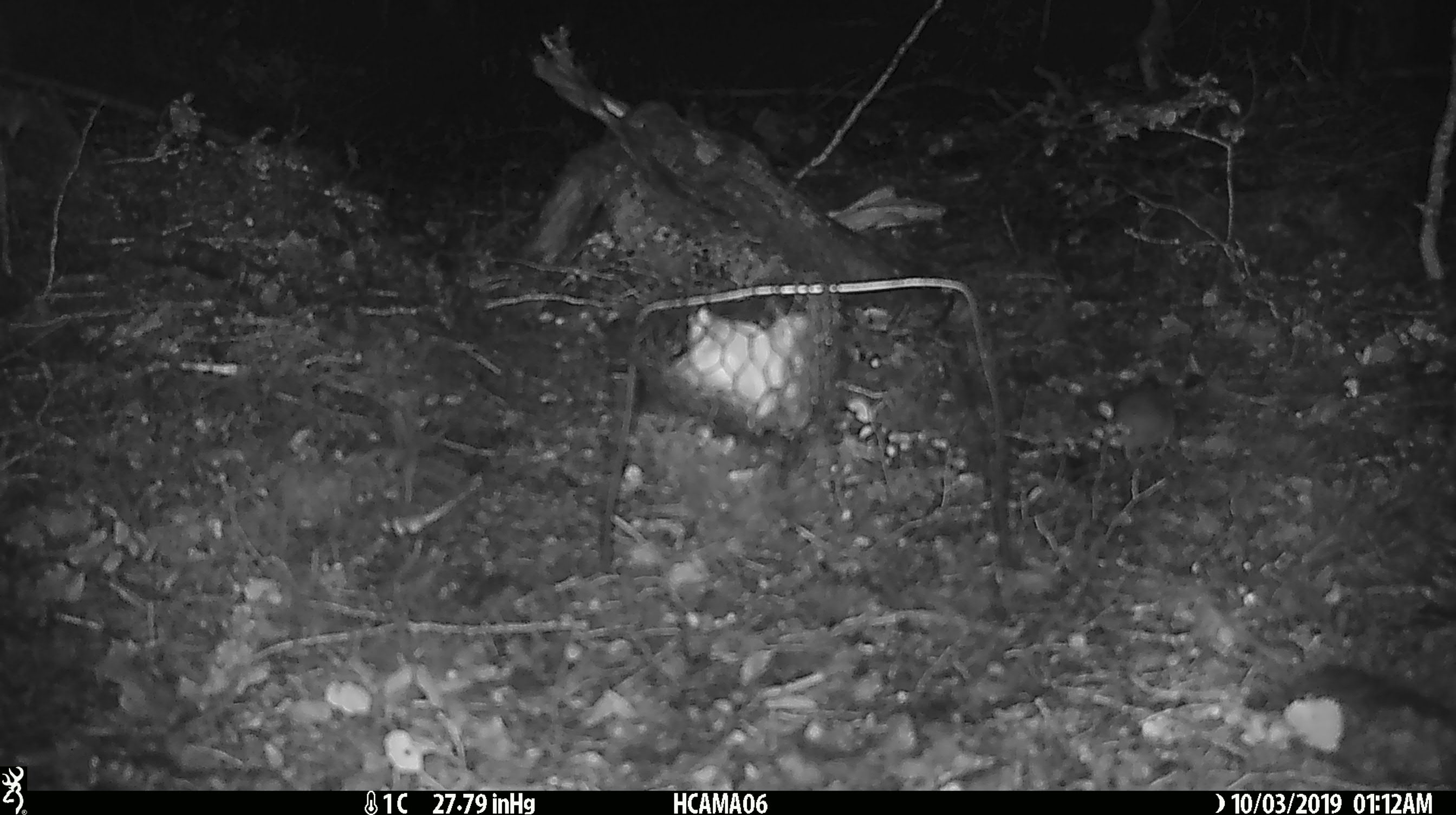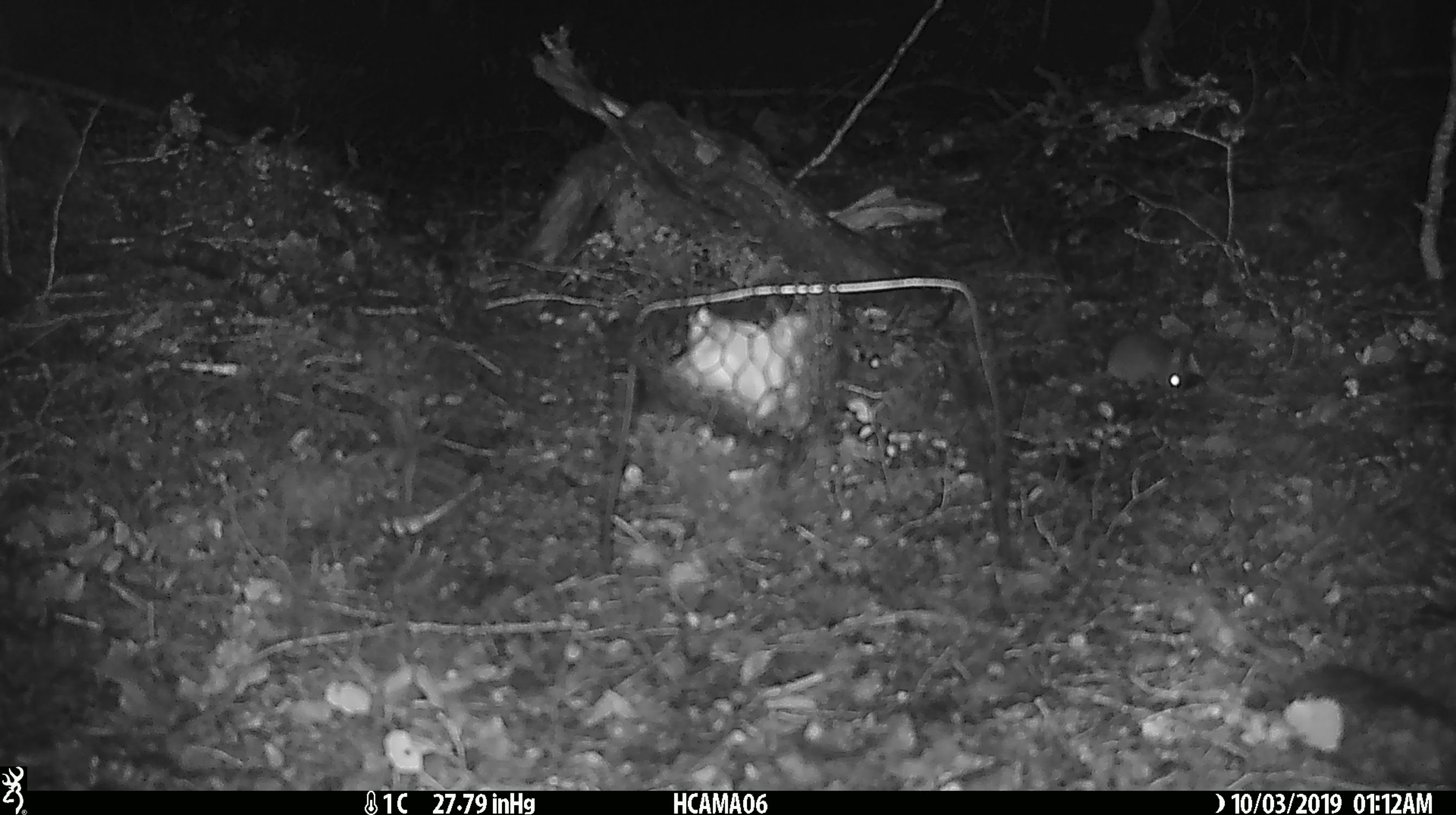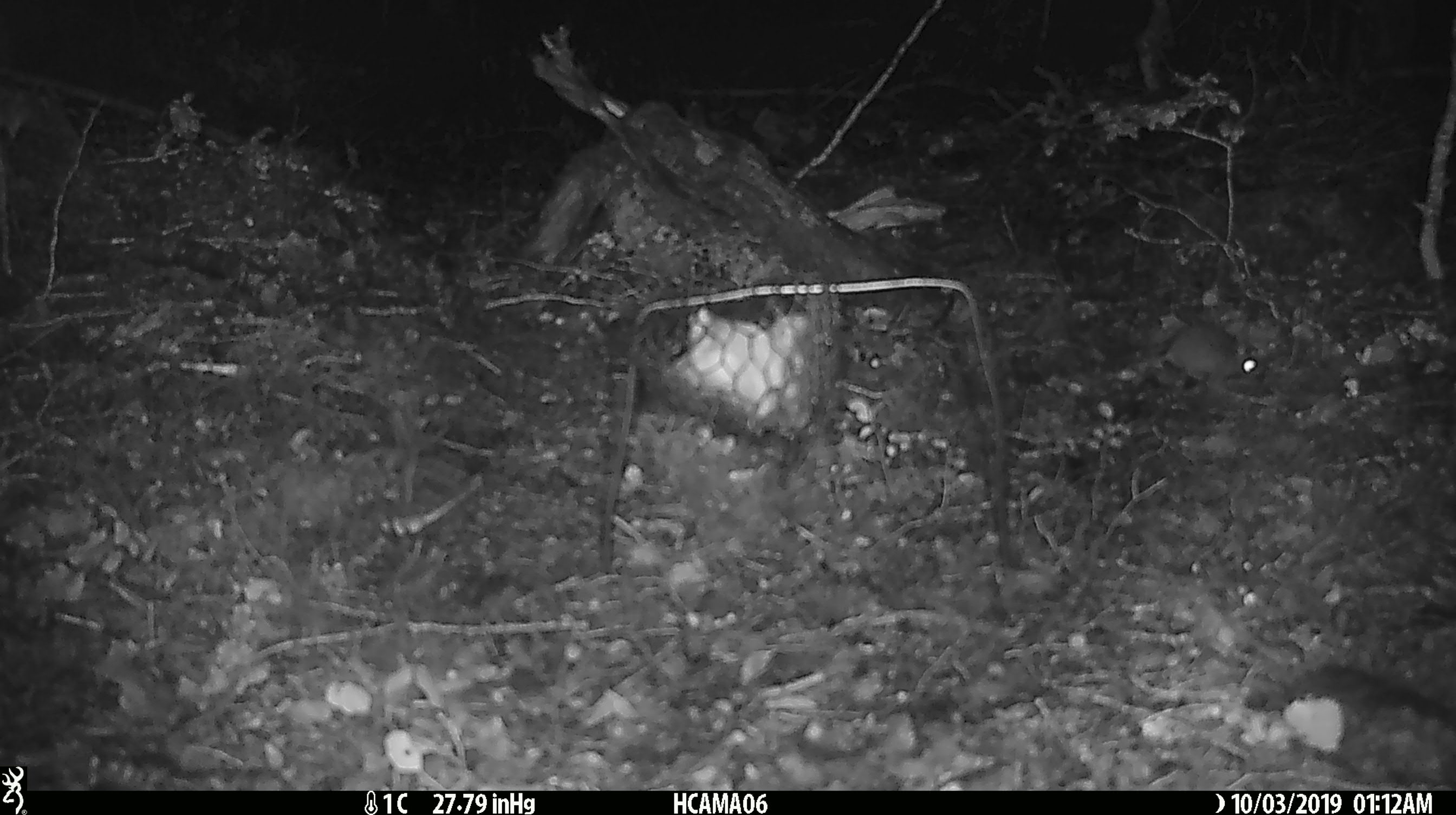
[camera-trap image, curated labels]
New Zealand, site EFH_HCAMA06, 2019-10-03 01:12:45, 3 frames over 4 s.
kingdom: Animalia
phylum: Chordata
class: Mammalia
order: Rodentia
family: Muridae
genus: Mus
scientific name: Mus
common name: mouse